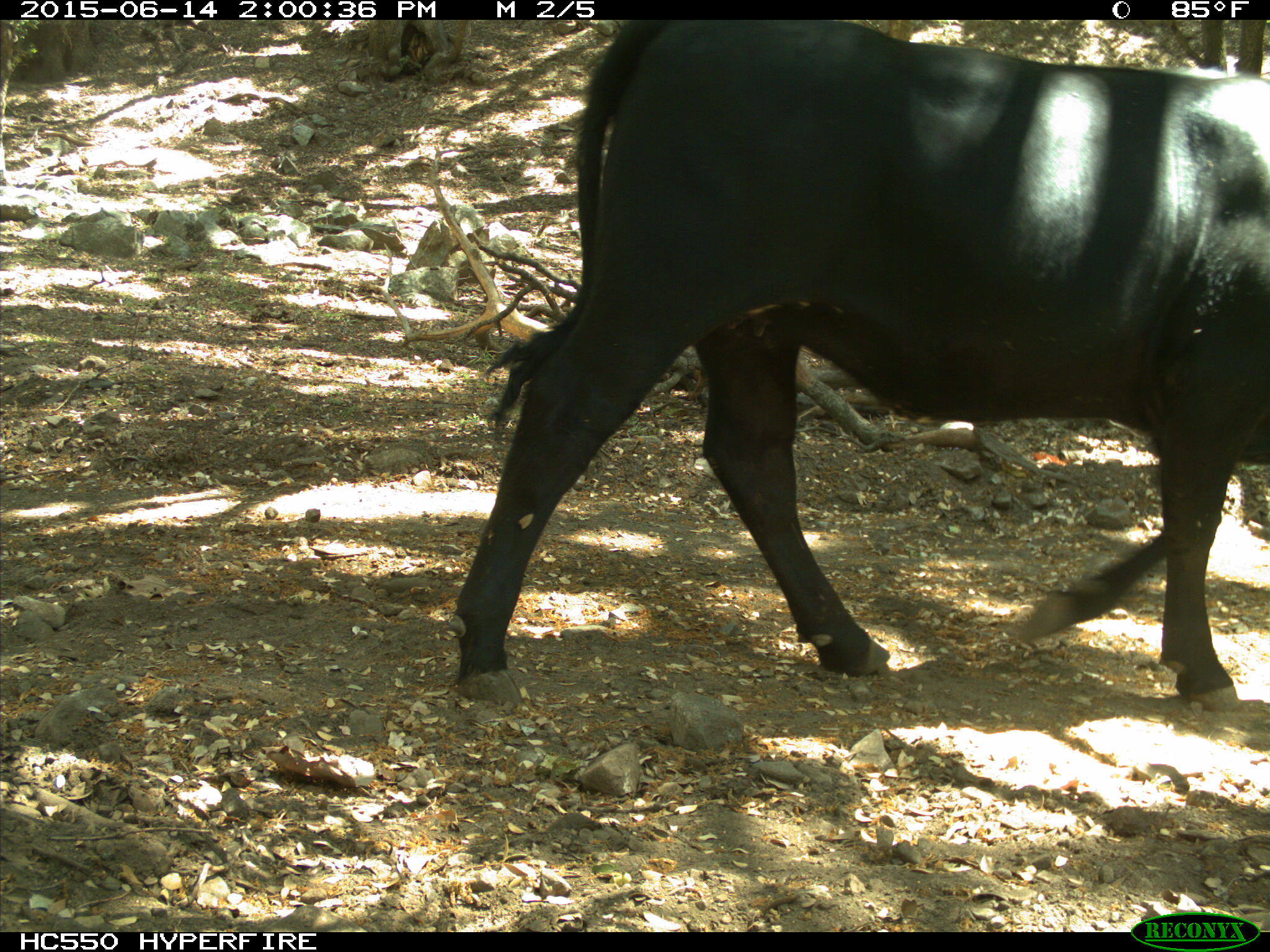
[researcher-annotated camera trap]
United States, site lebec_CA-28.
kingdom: Animalia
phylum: Chordata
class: Mammalia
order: Artiodactyla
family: Bovidae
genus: Bos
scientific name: Bos taurus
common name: domestic cow